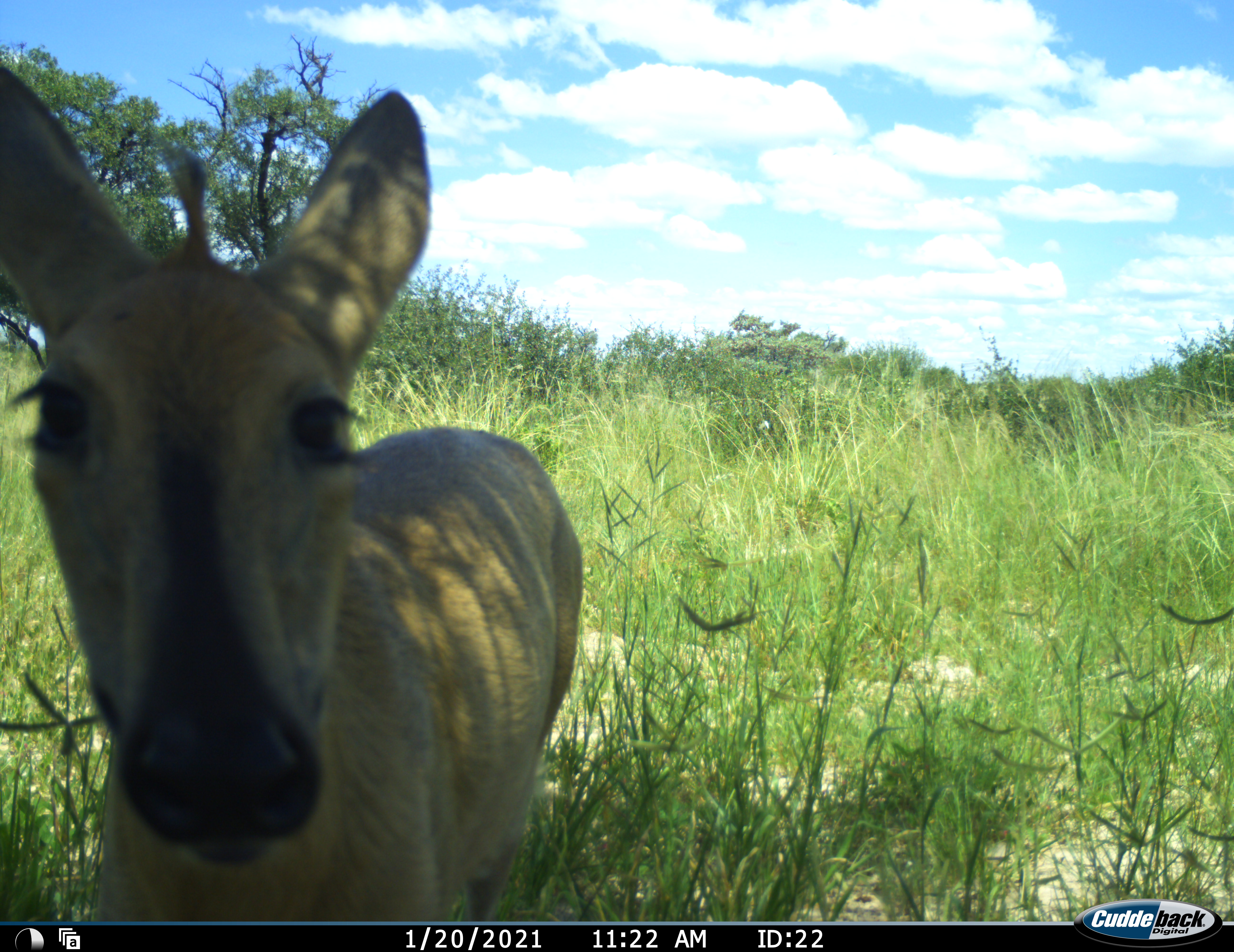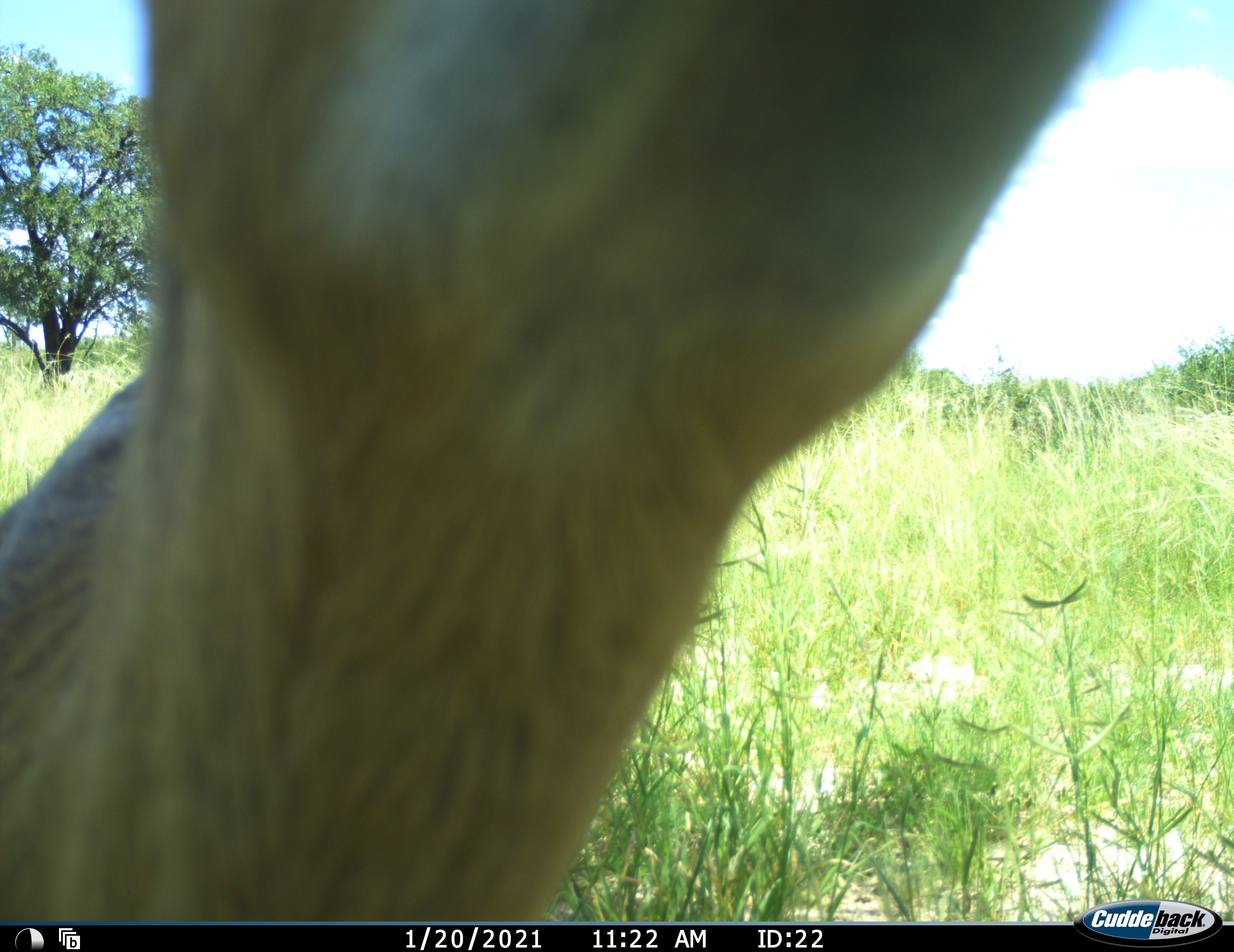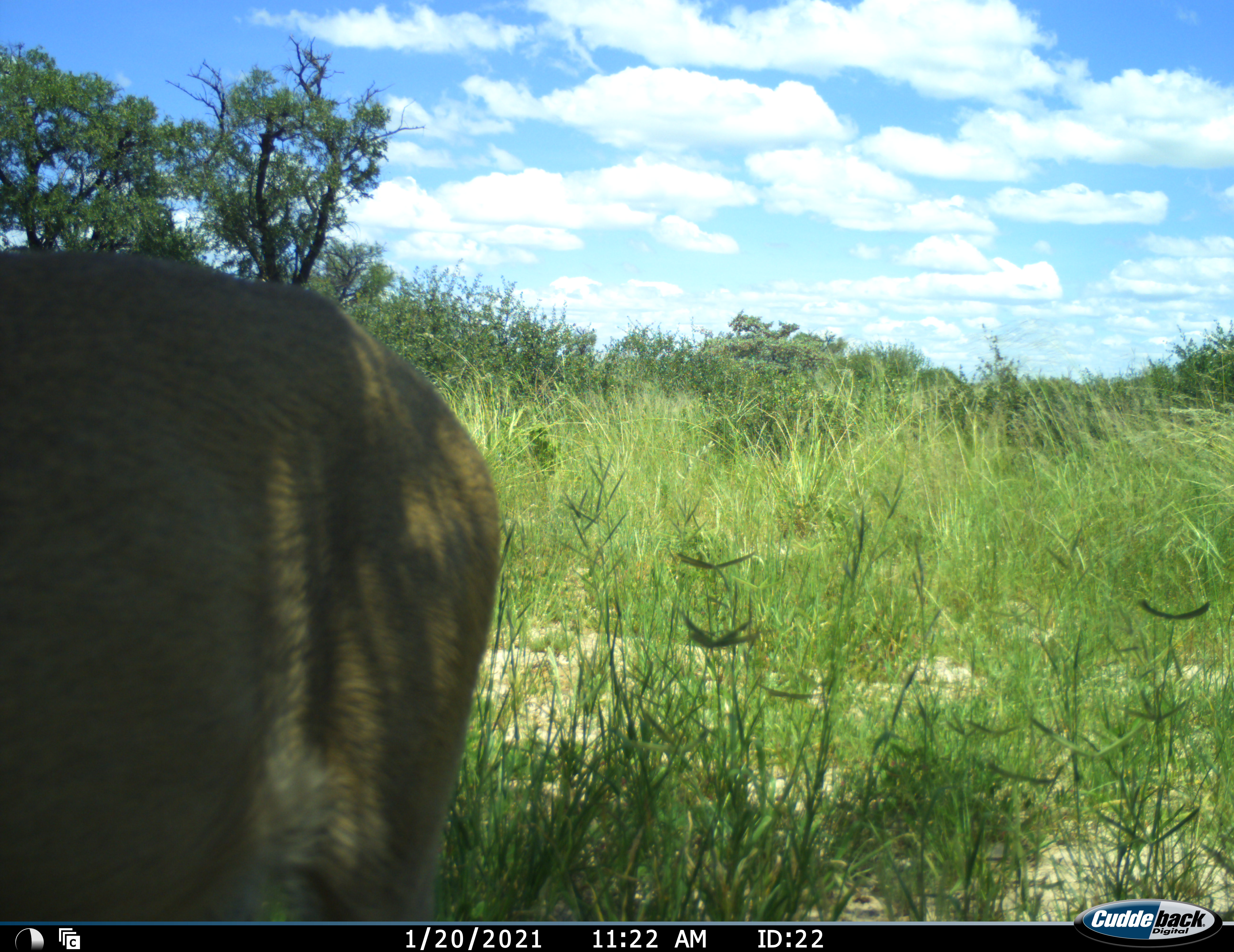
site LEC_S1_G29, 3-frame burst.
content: unidentified animal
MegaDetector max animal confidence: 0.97